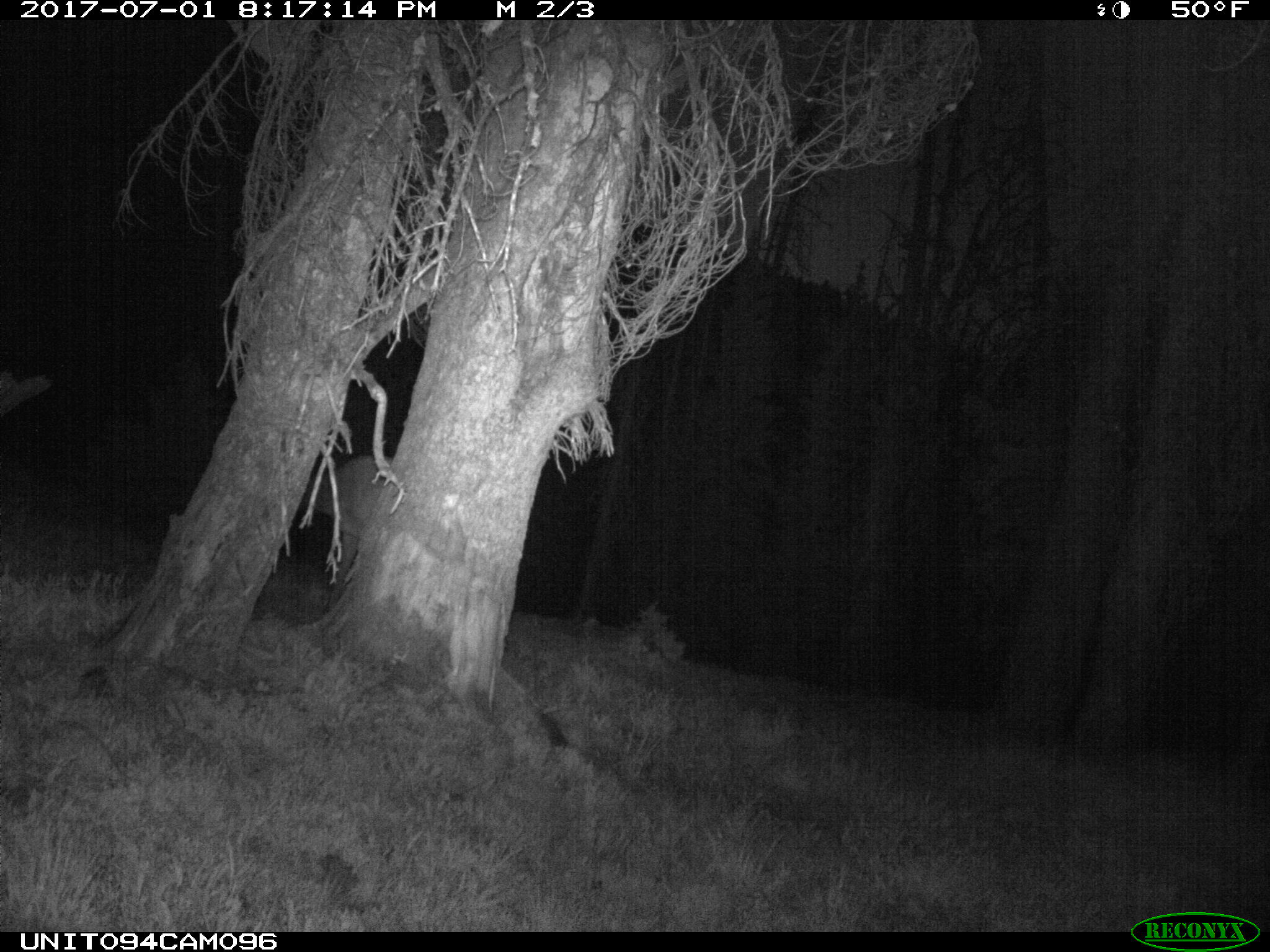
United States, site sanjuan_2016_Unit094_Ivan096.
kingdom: Animalia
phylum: Chordata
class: Mammalia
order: Artiodactyla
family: Cervidae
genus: Cervus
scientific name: Cervus elaphus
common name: red deer